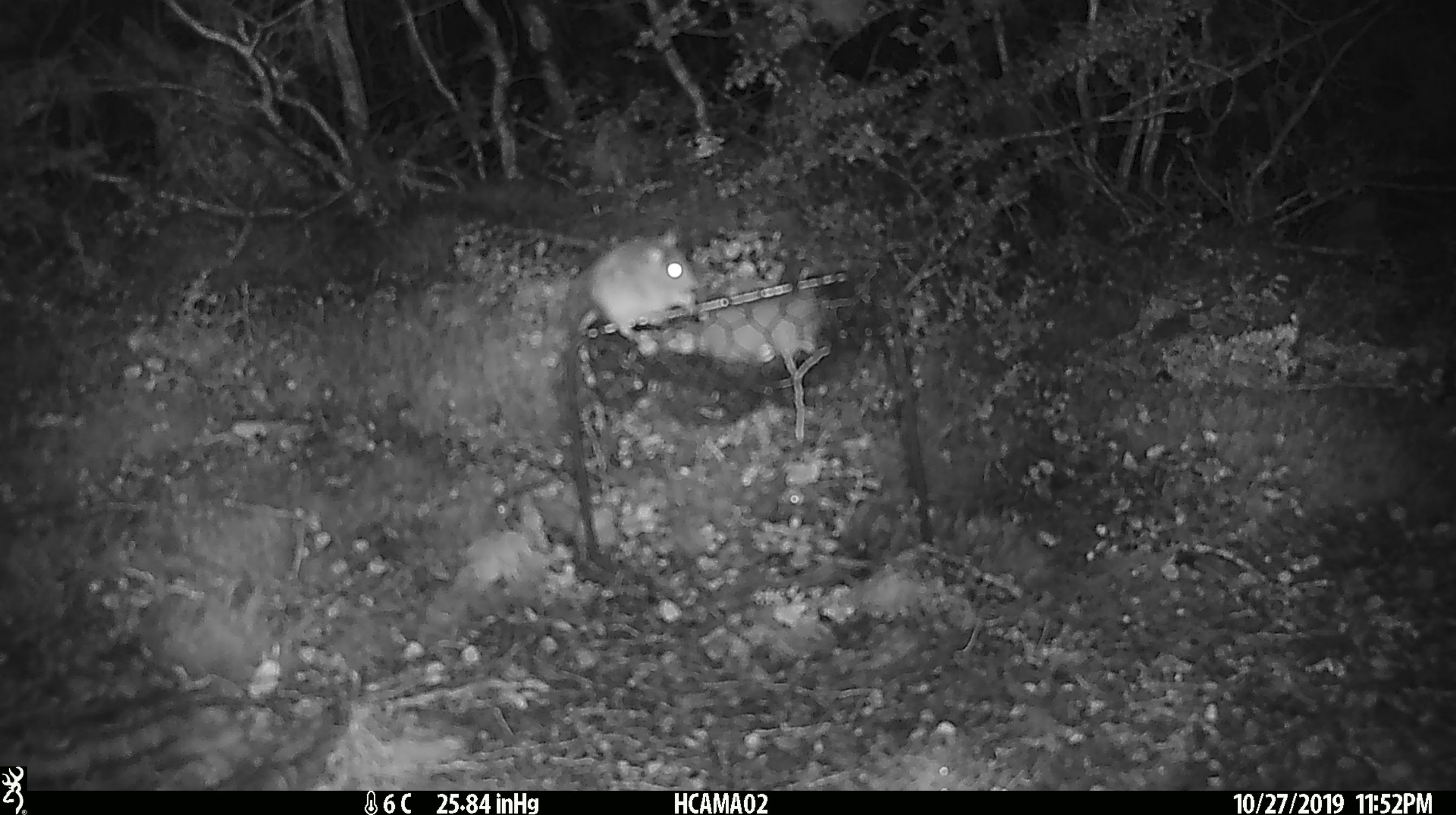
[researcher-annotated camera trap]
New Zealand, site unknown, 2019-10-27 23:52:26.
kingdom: Animalia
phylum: Chordata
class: Mammalia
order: Rodentia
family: Muridae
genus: Mus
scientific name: Mus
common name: mouse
Mouse (Mus).